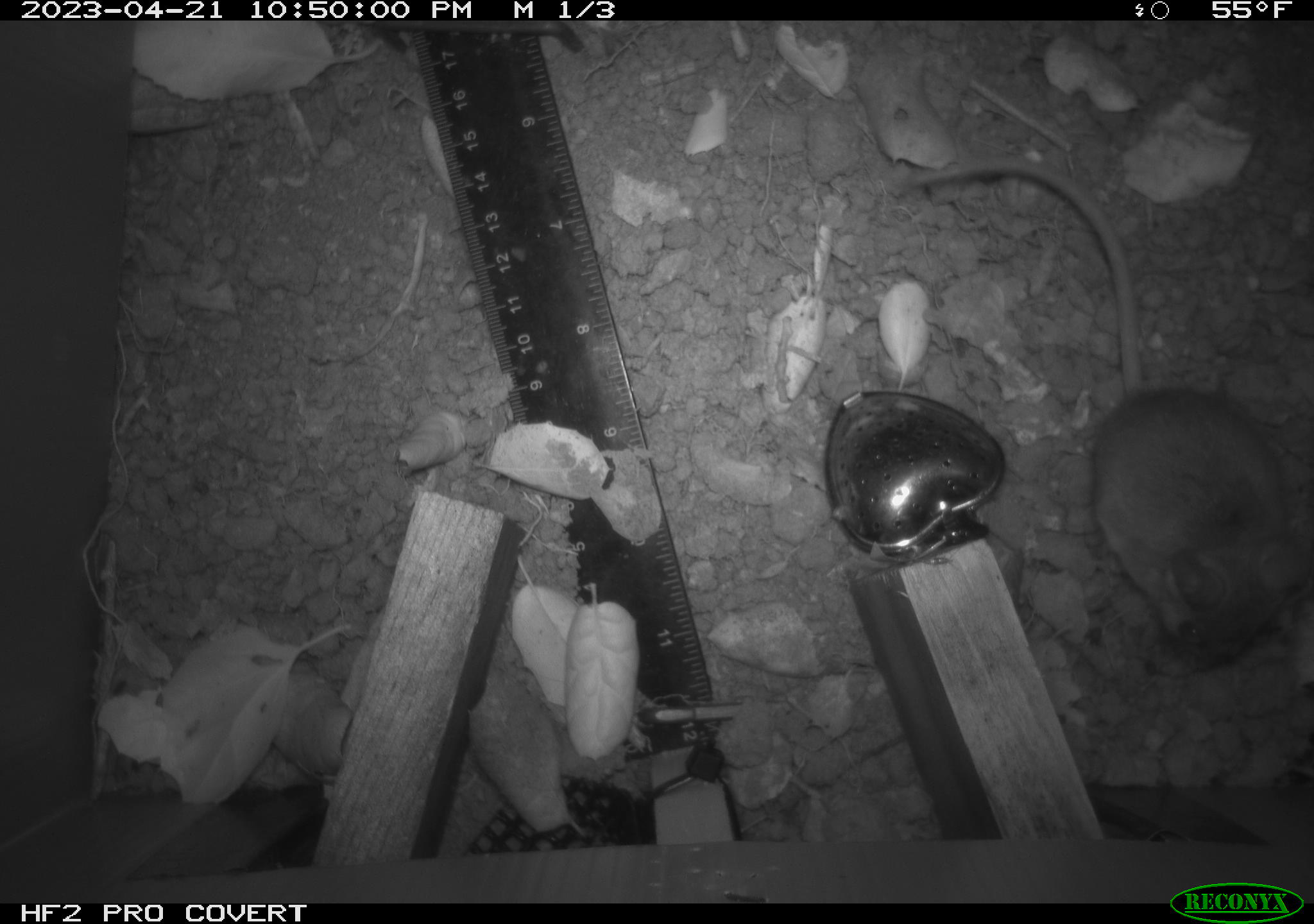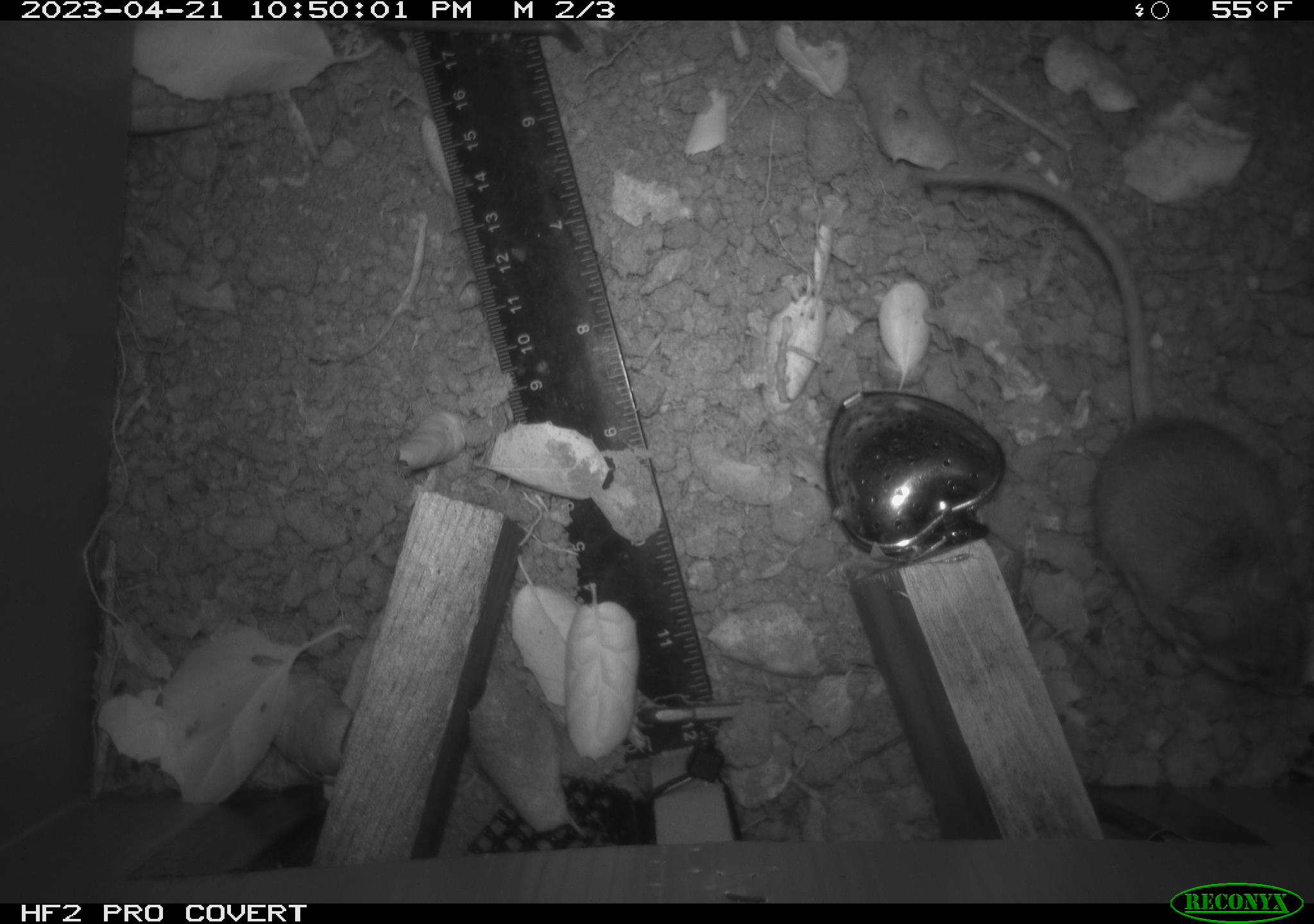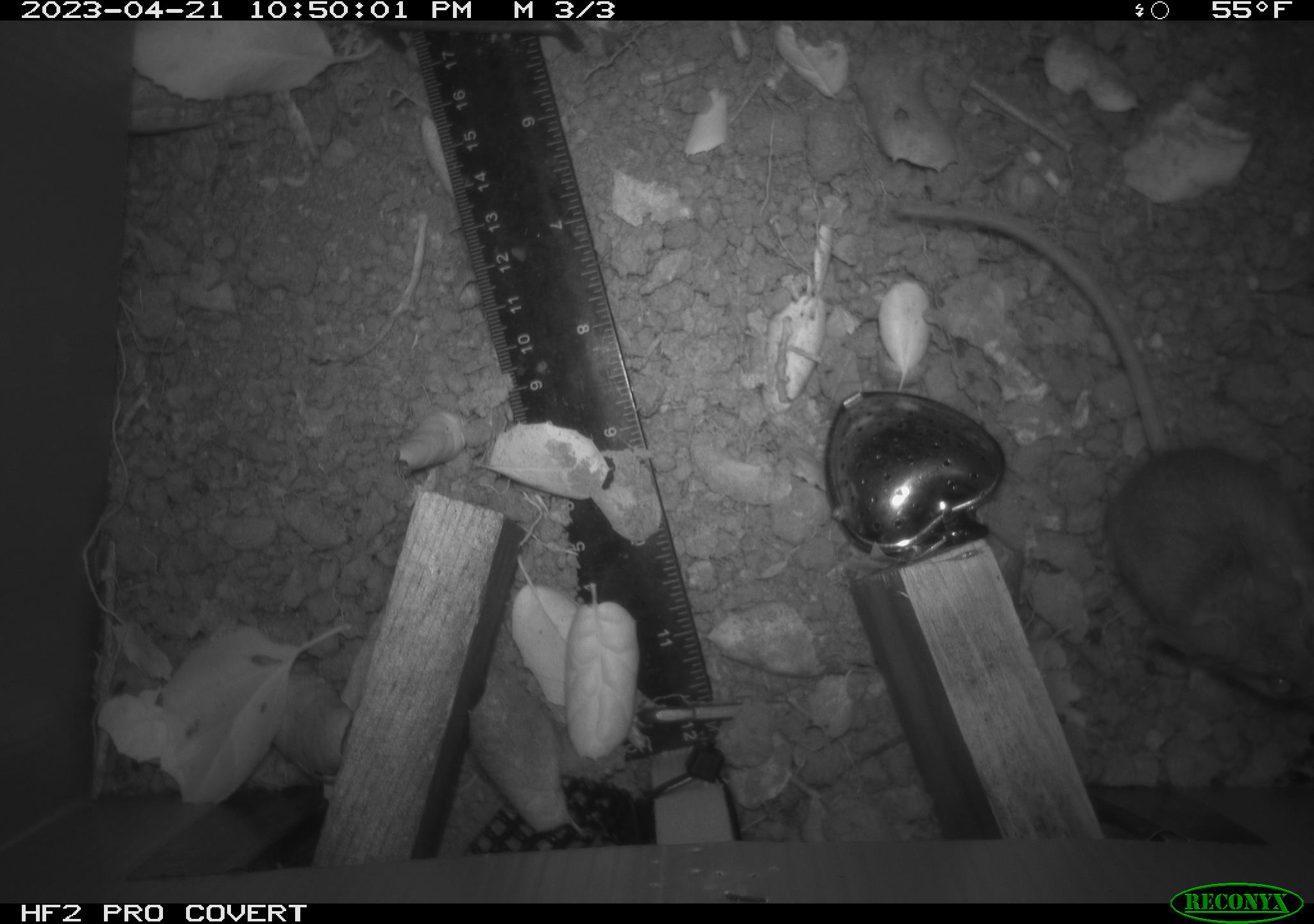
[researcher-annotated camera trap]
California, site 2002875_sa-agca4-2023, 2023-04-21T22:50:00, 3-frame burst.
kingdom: Animalia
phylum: Chordata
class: Mammalia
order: Rodentia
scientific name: Rodentia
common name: mouse species